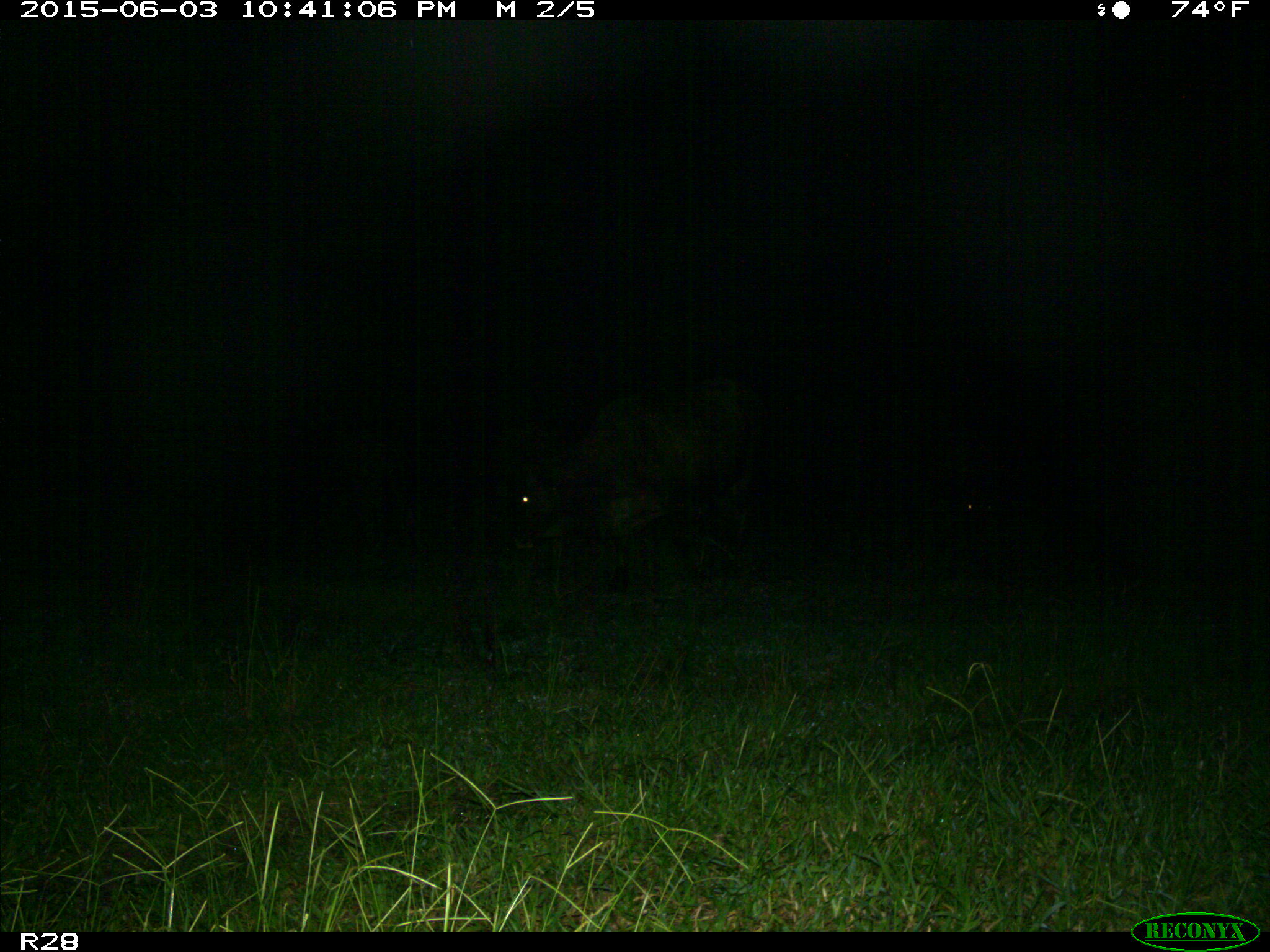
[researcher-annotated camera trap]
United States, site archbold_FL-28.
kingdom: Animalia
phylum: Chordata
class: Mammalia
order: Artiodactyla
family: Bovidae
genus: Bos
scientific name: Bos taurus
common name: domestic cow